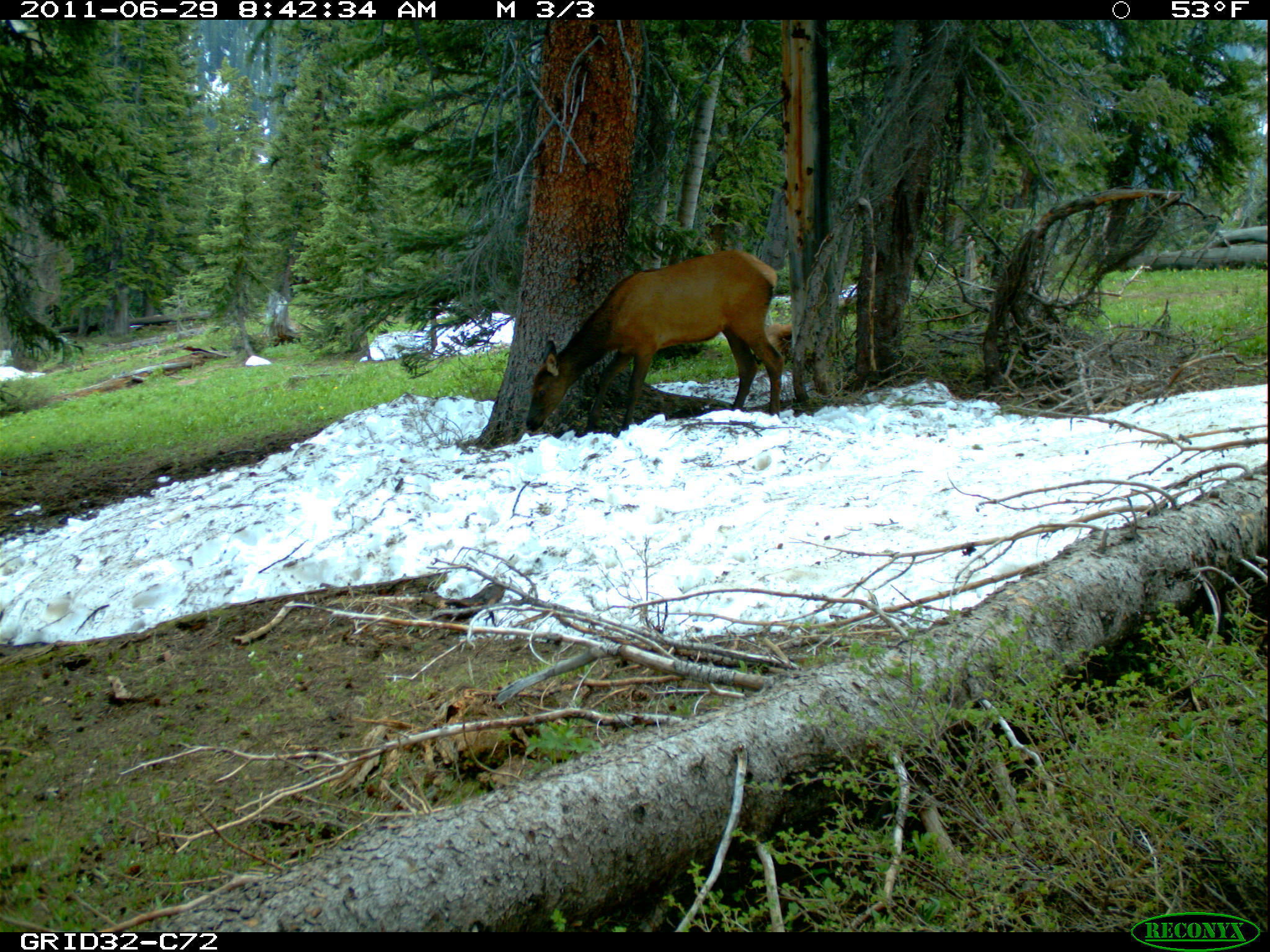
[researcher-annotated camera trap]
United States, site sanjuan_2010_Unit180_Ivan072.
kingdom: Animalia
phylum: Chordata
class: Mammalia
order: Artiodactyla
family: Cervidae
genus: Cervus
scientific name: Cervus elaphus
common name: red deer